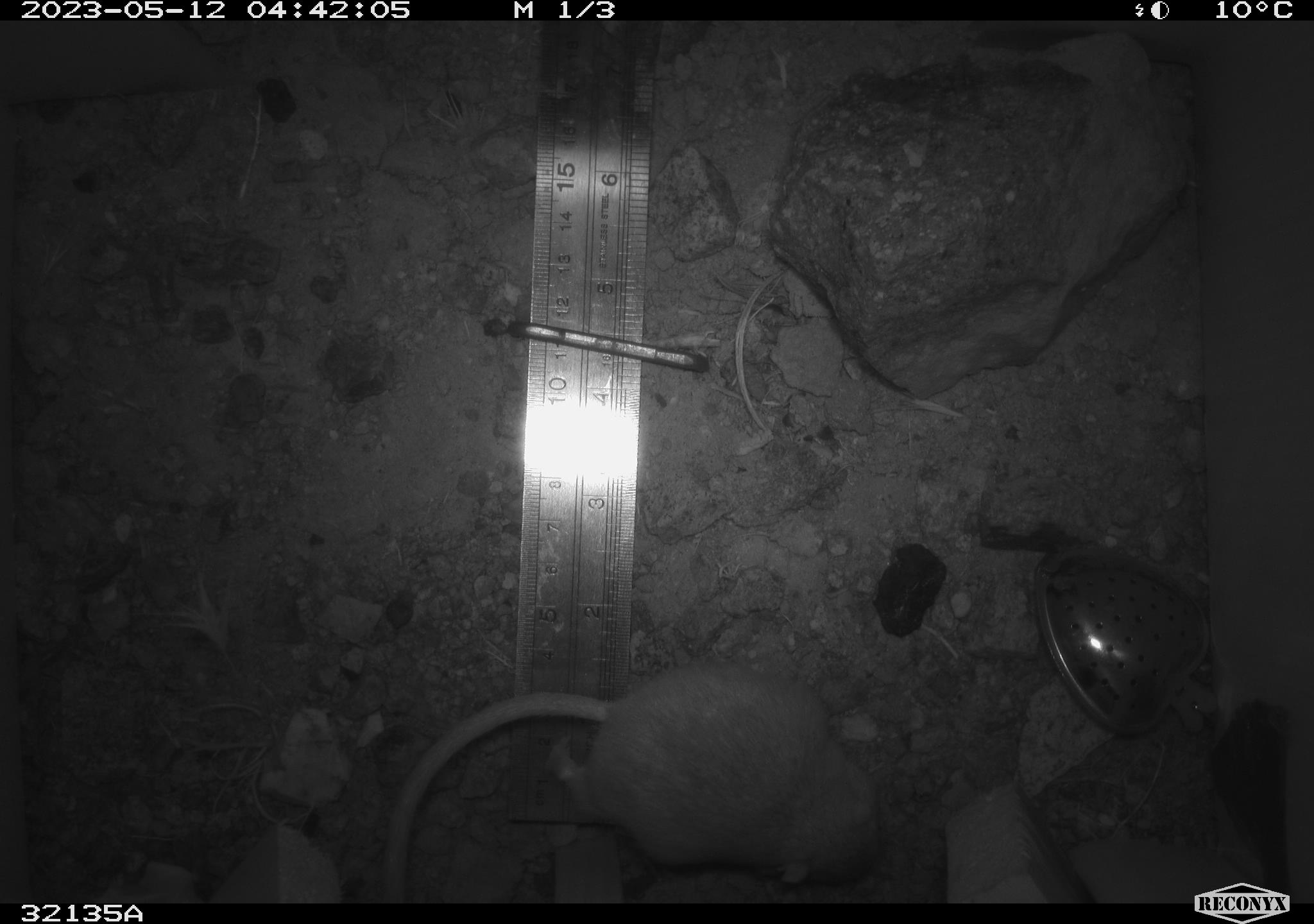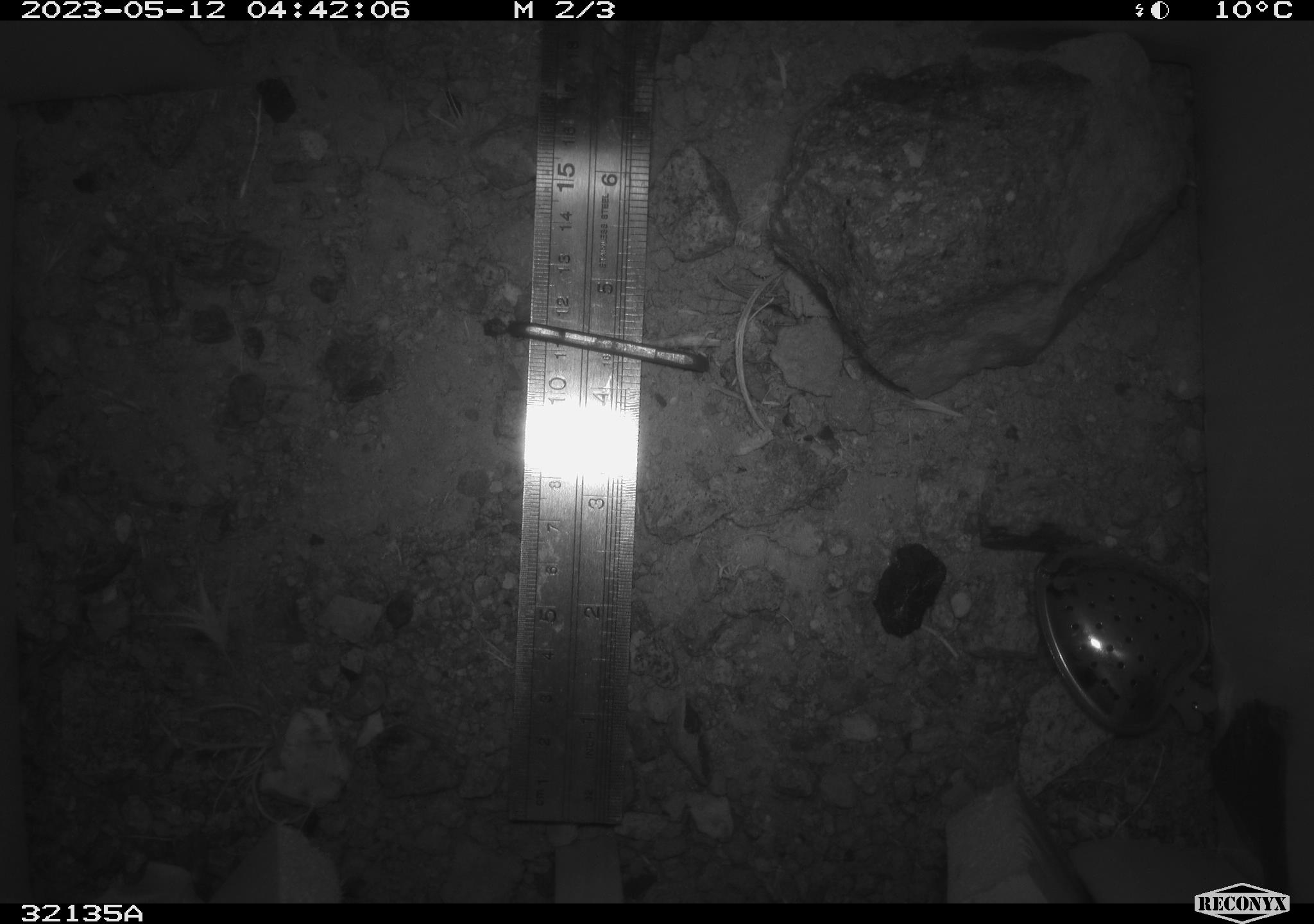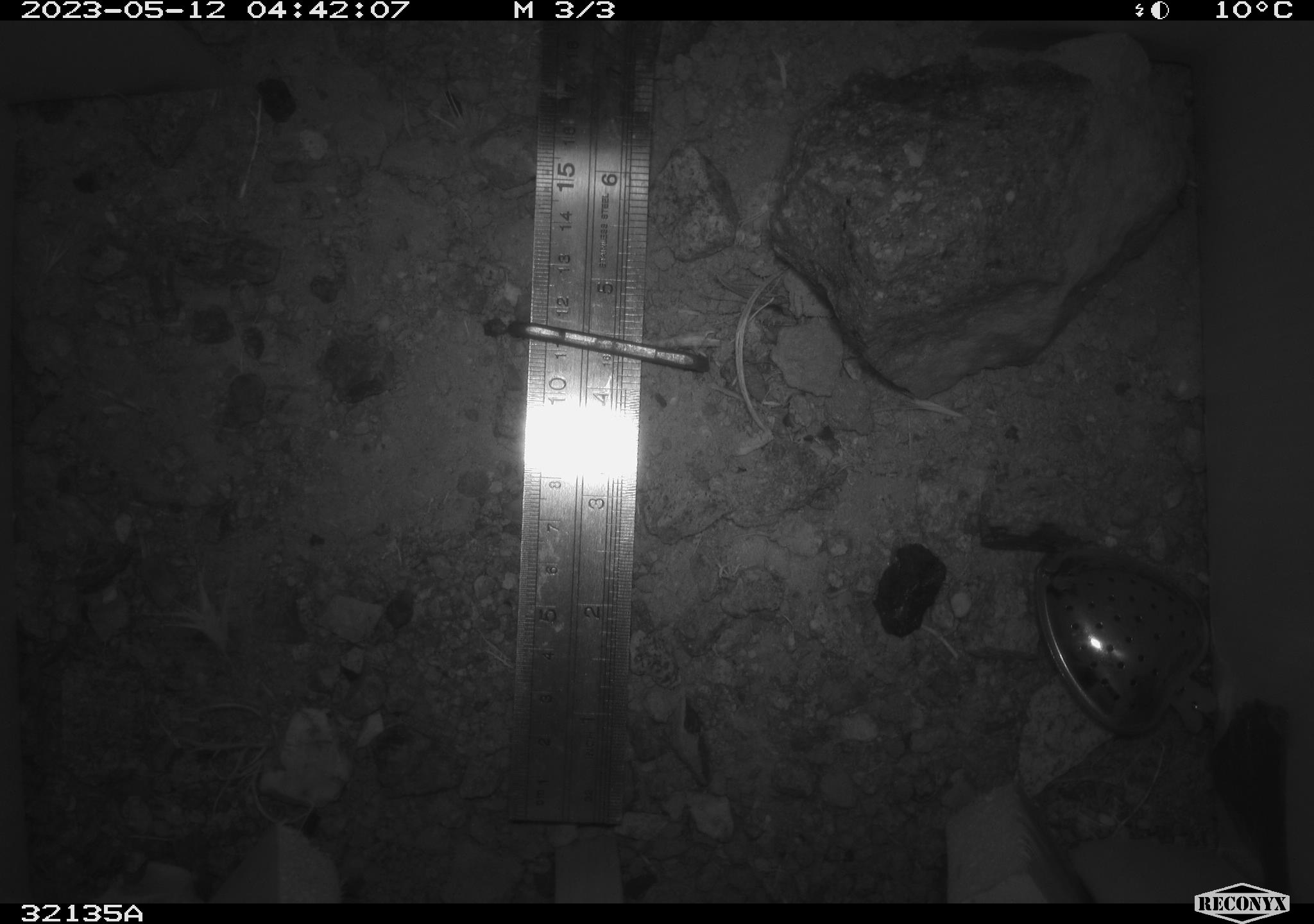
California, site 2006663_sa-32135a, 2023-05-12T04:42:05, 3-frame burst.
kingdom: Animalia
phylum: Chordata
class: Mammalia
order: Rodentia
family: Cricetidae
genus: Neotoma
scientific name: Neotoma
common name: pack rat or woodrat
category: neotoma species